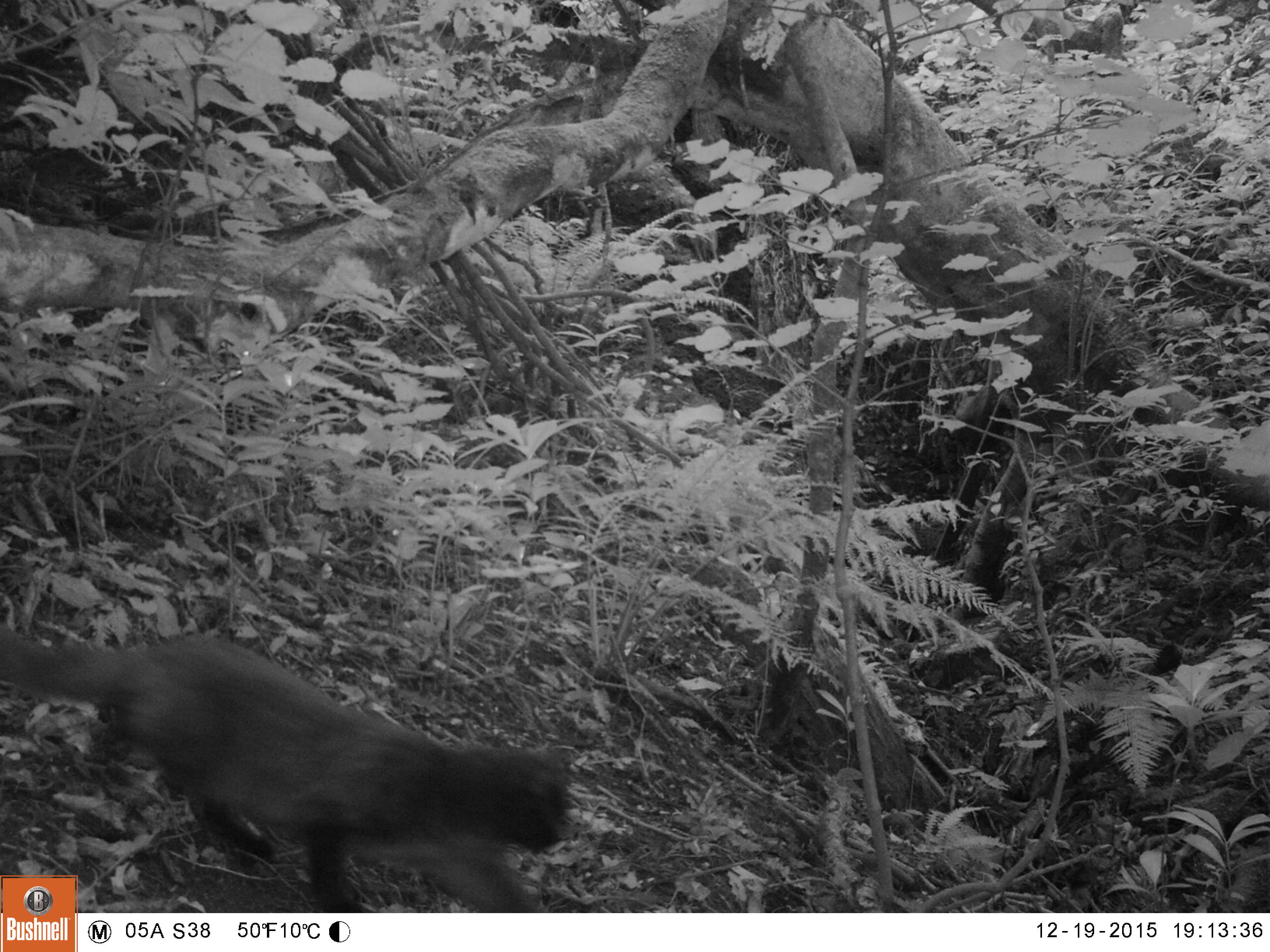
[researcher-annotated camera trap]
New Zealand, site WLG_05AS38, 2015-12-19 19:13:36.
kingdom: Animalia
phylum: Chordata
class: Mammalia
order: Carnivora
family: Felidae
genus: Felis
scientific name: Felis catus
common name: domestic cat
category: cat